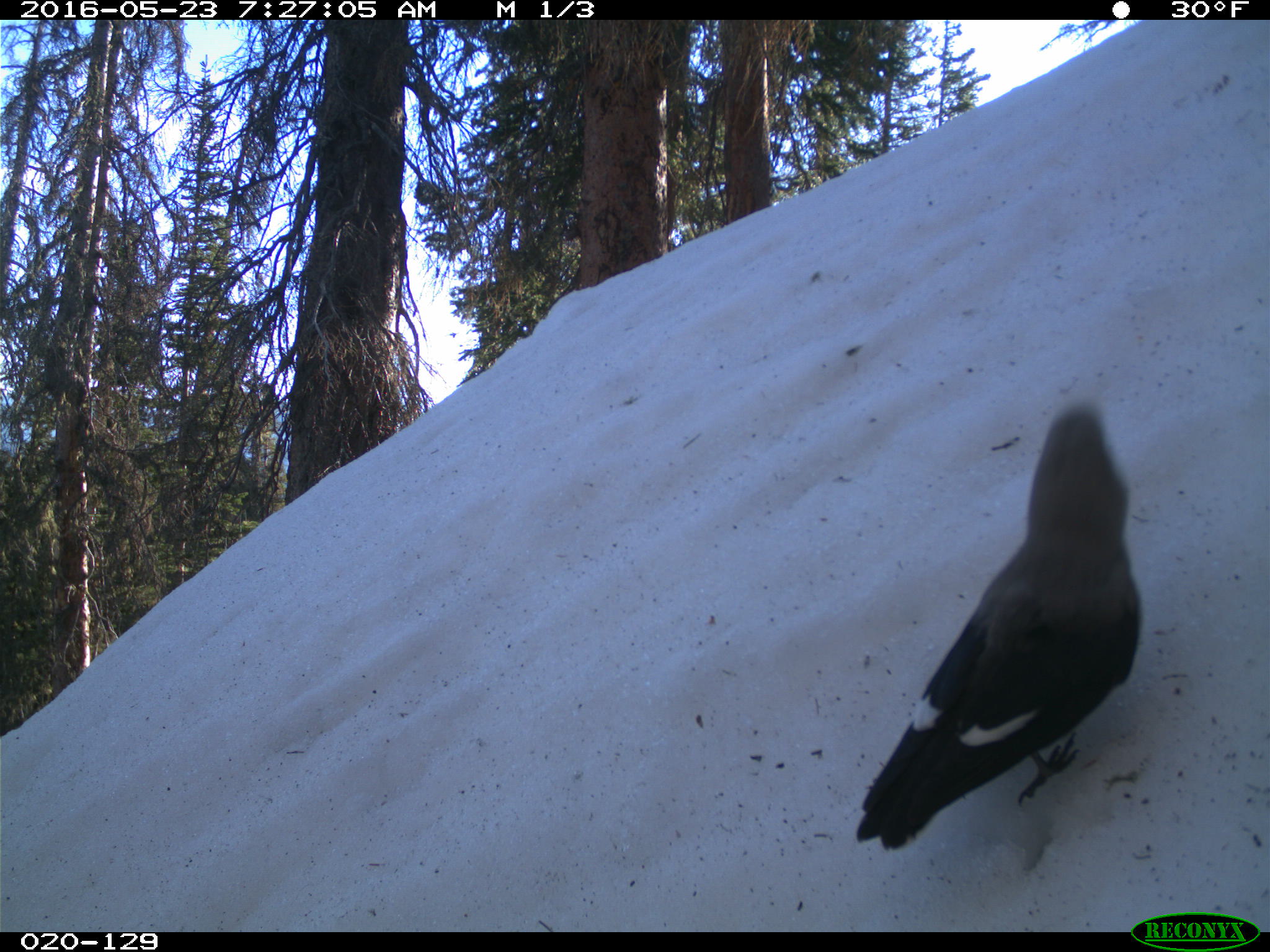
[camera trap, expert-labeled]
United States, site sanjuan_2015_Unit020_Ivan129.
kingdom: Animalia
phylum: Chordata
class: Aves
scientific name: Aves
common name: birds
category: unidentified bird